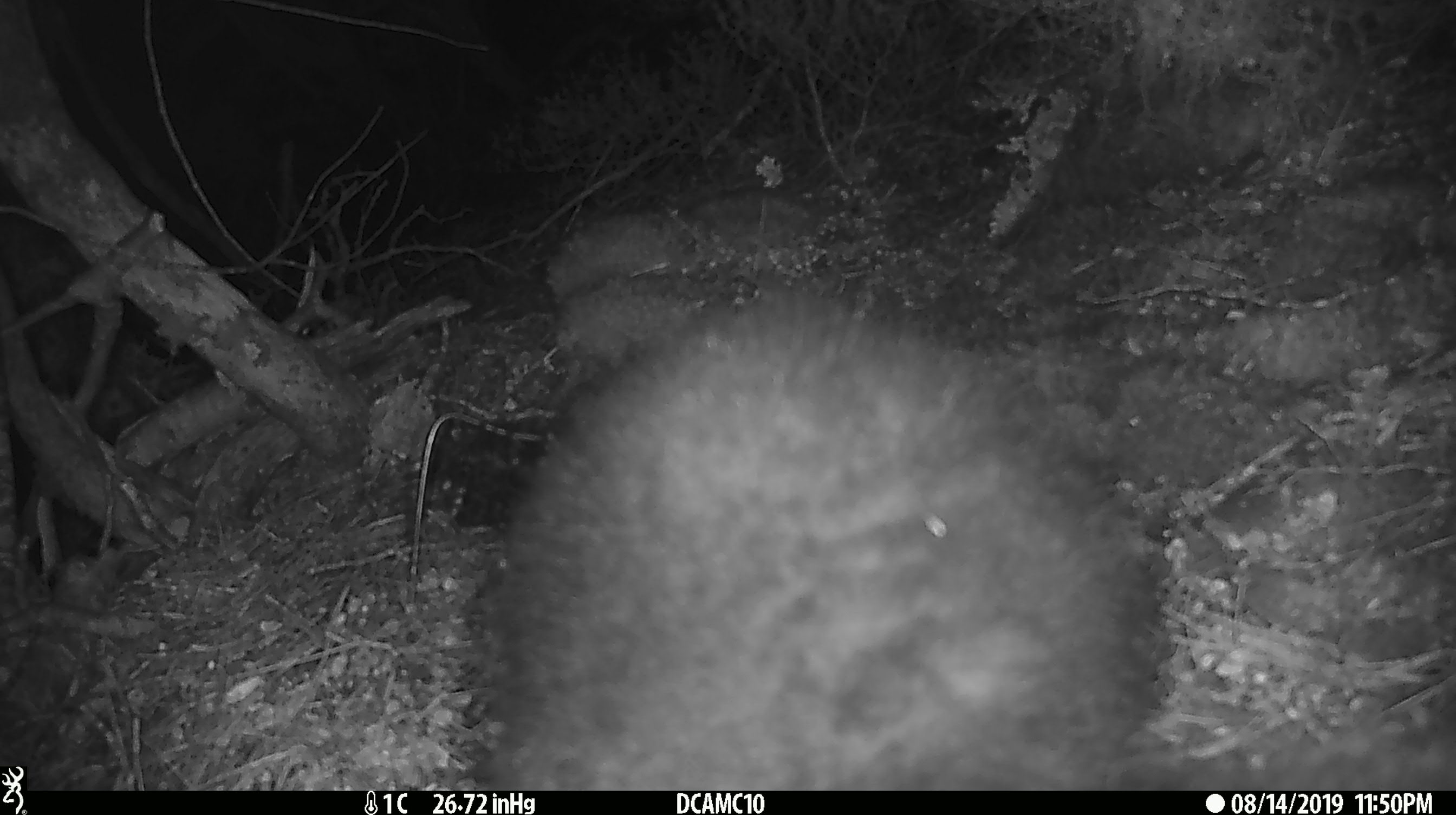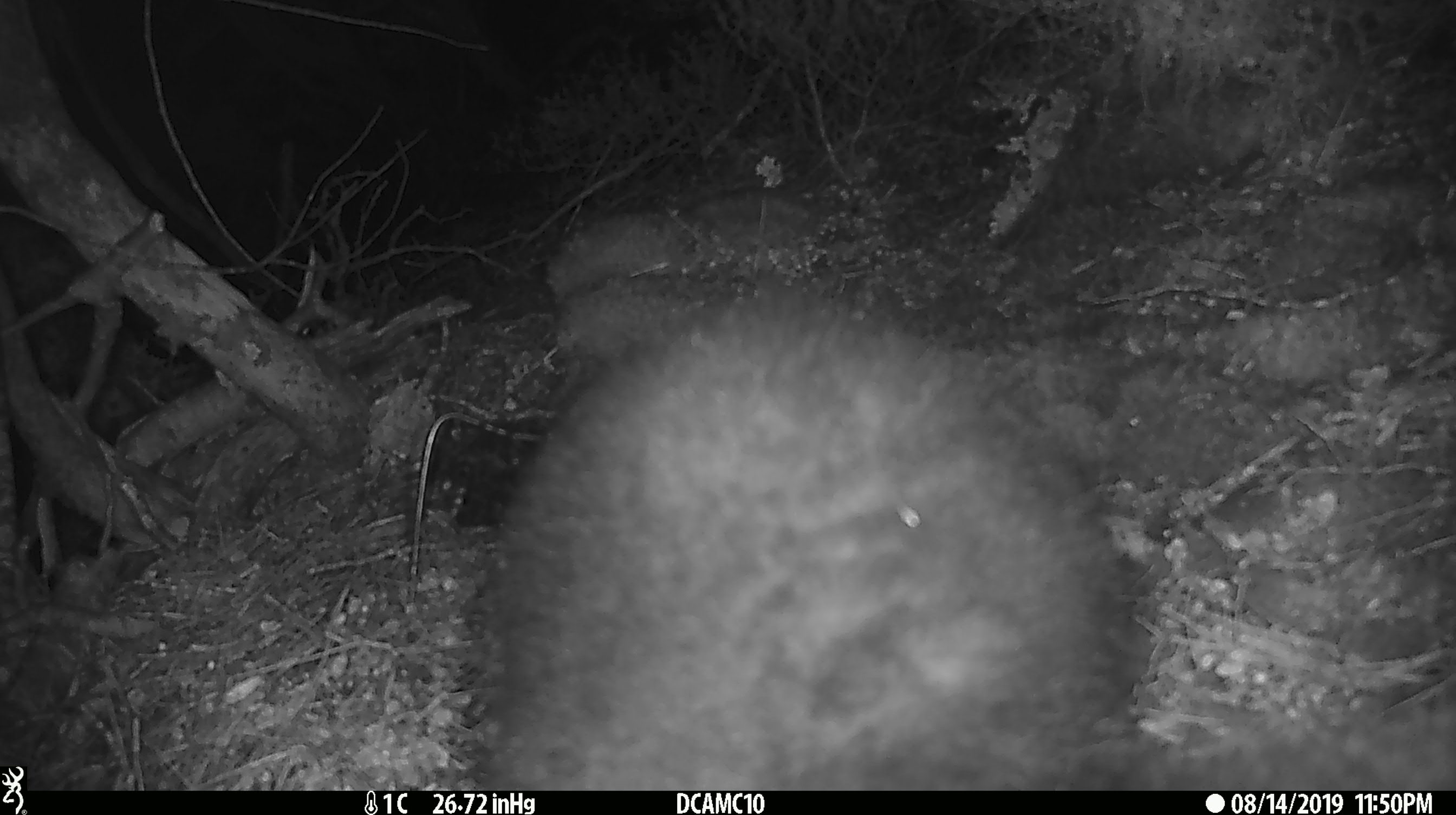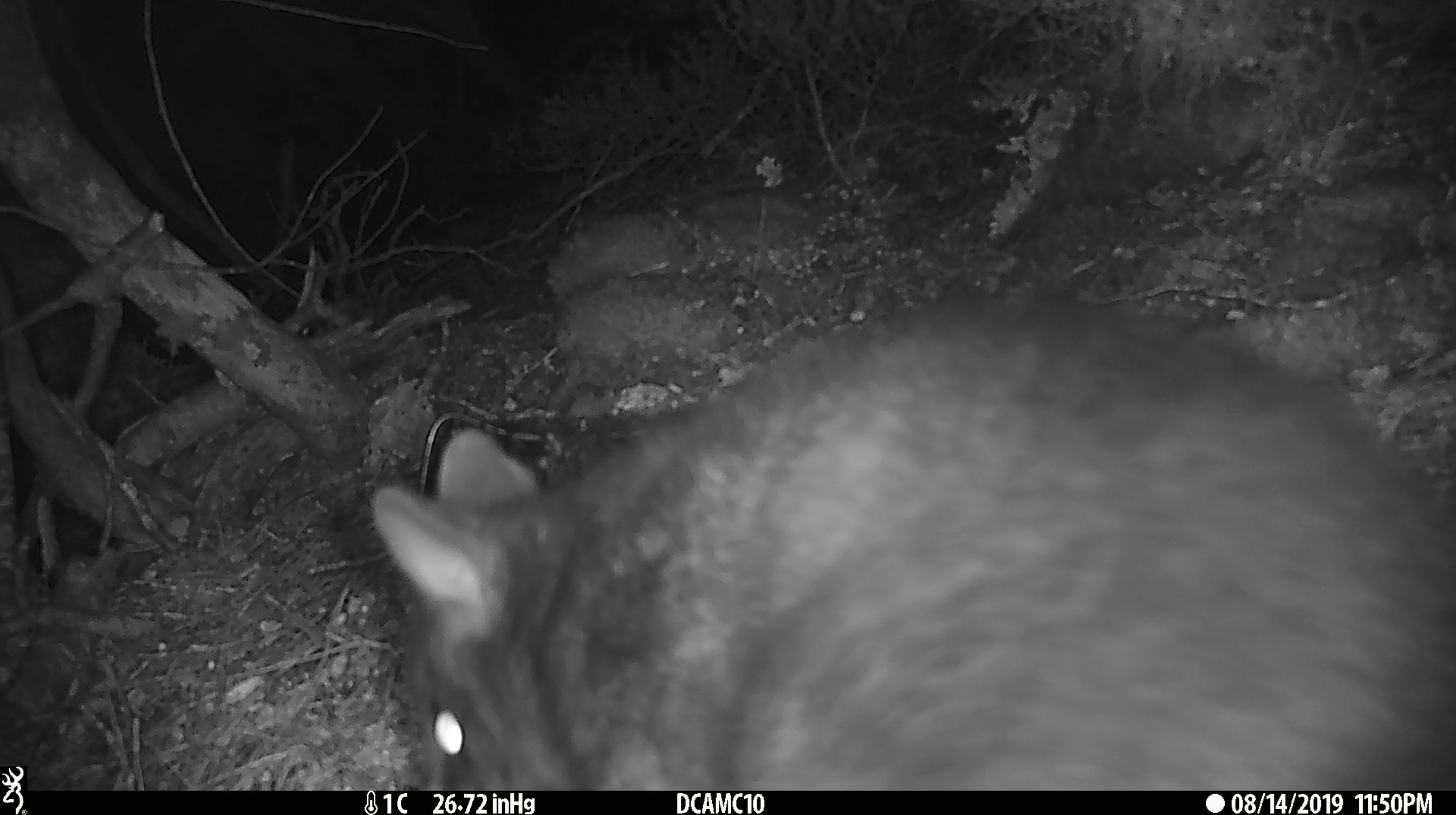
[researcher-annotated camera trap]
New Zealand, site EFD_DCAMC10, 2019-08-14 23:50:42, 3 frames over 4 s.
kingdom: Animalia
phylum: Chordata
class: Mammalia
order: Diprotodontia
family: Phalangeridae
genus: Trichosurus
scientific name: Trichosurus vulpecula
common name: common brushtail possum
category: possum